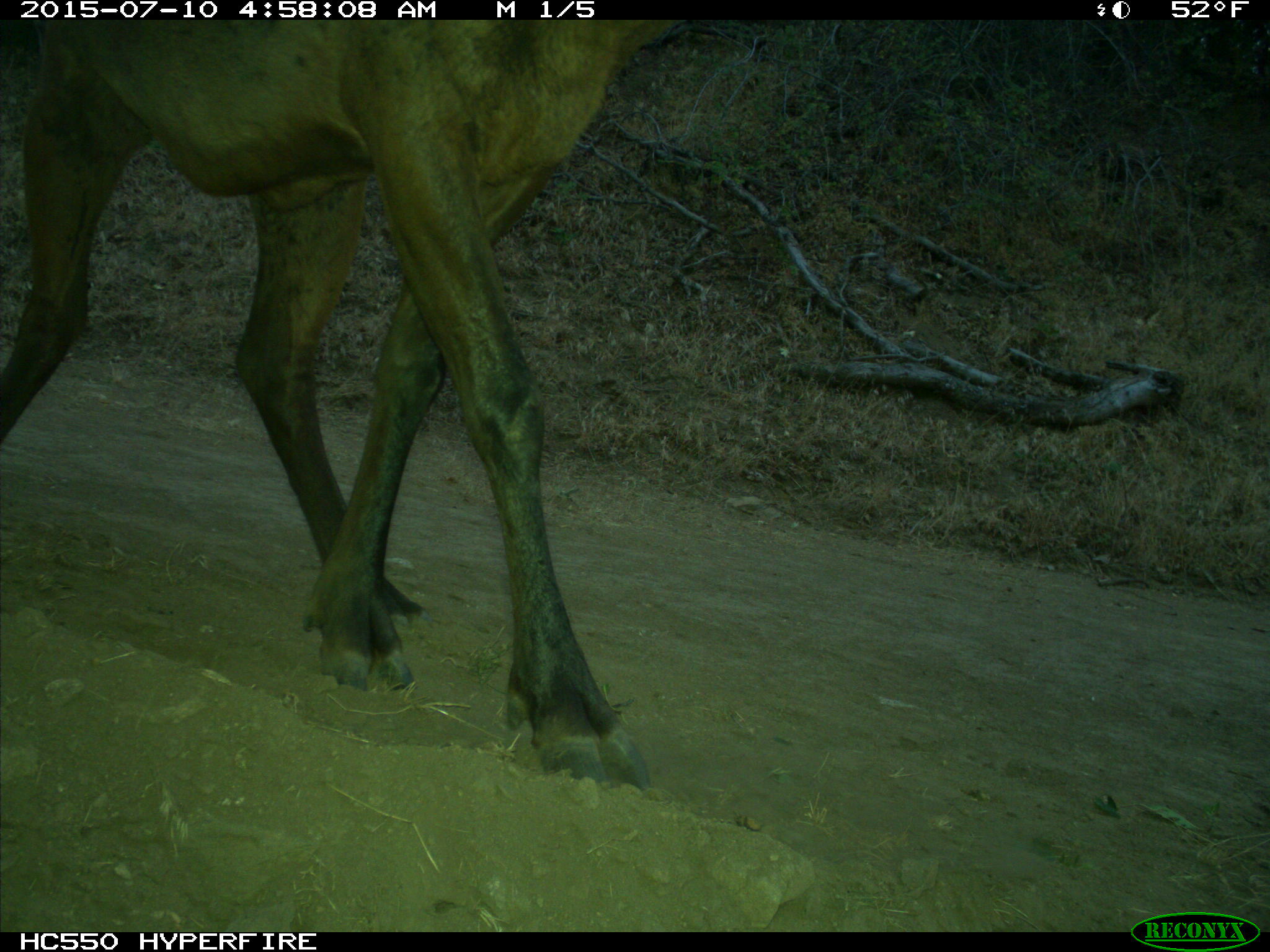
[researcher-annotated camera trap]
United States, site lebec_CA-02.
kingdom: Animalia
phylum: Chordata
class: Mammalia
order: Artiodactyla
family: Cervidae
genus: Cervus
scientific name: Cervus canadensis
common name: elk